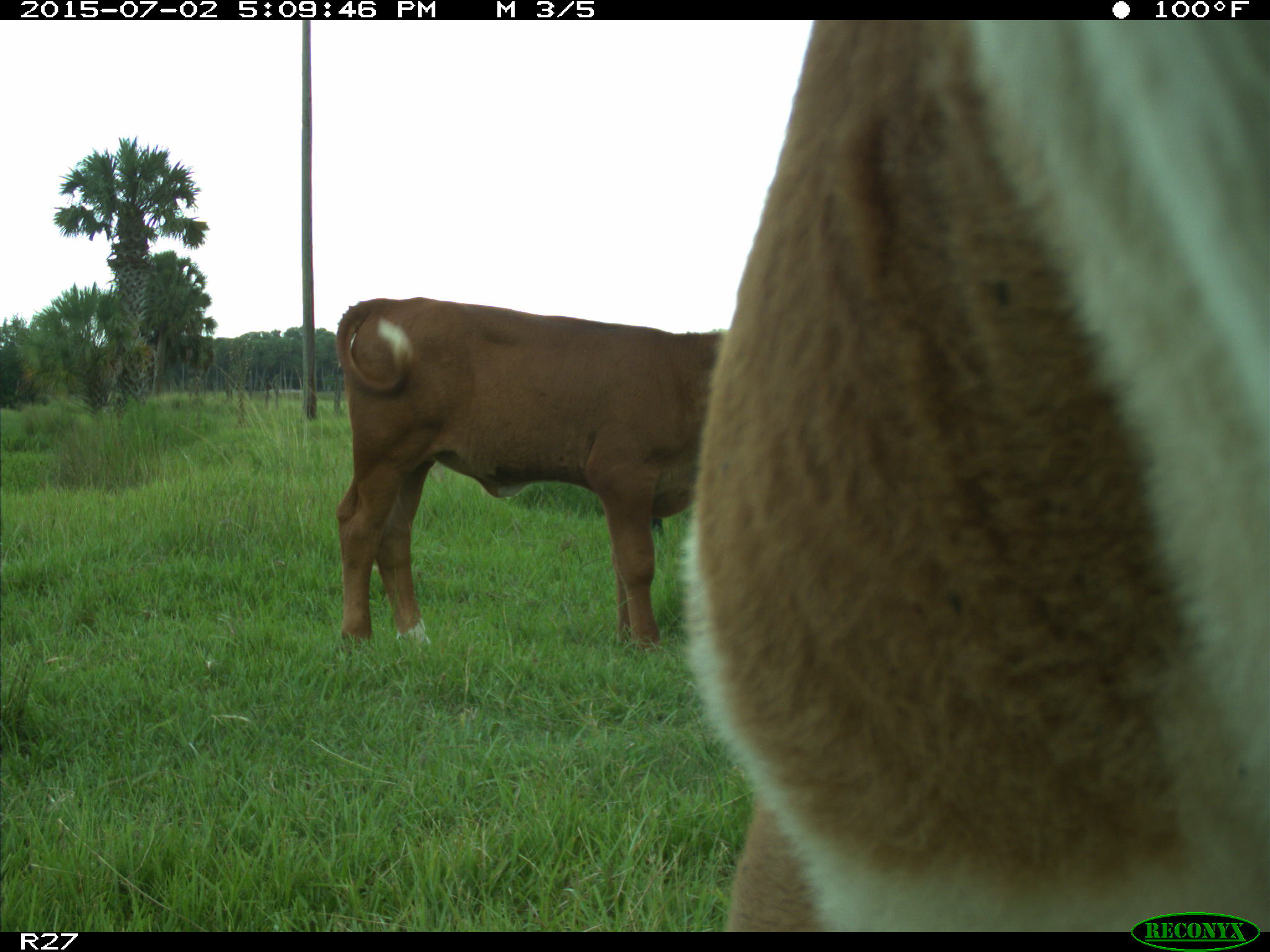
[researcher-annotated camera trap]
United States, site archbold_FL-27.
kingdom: Animalia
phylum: Chordata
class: Mammalia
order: Artiodactyla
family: Bovidae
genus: Bos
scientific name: Bos taurus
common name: domestic cow